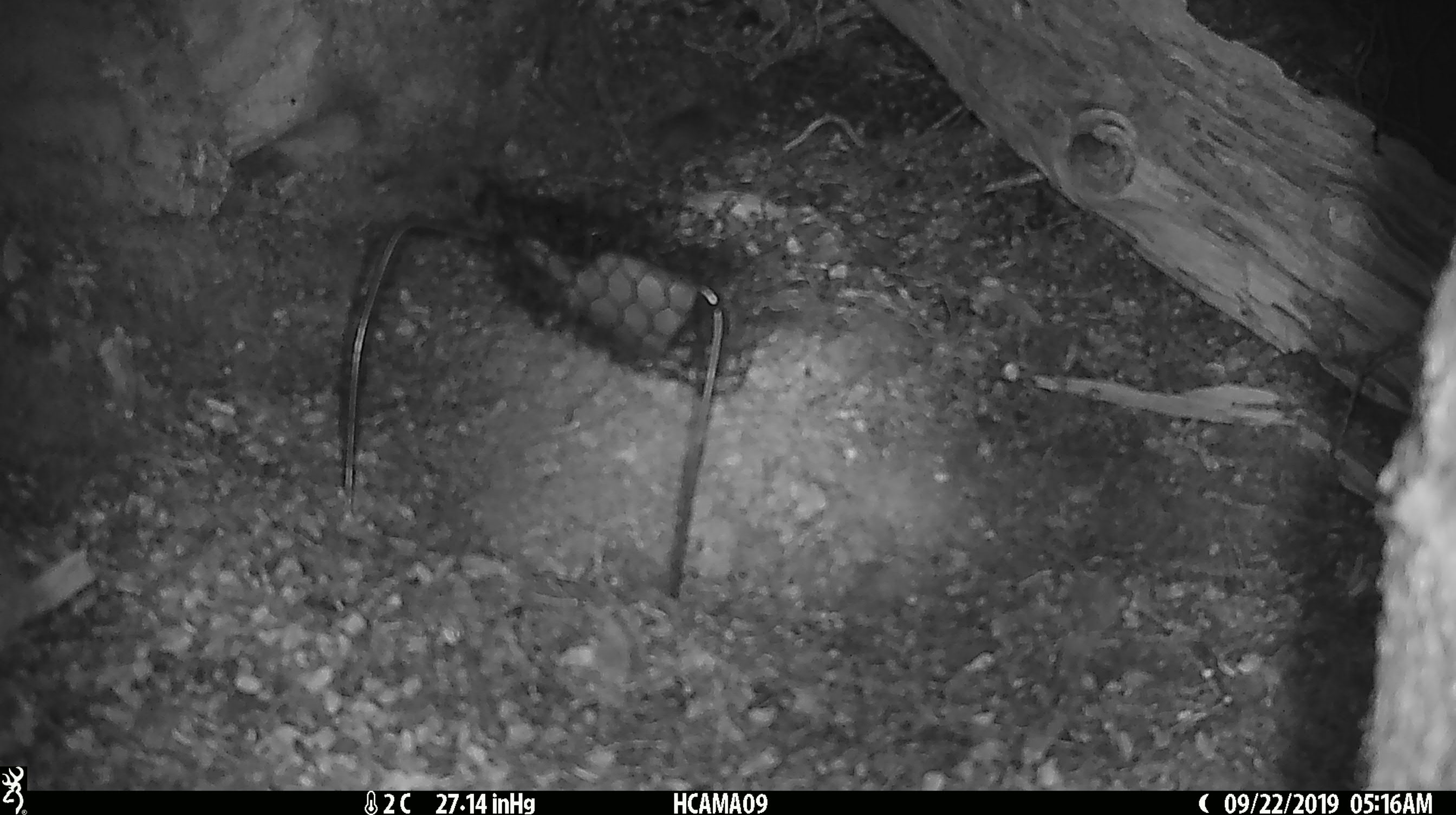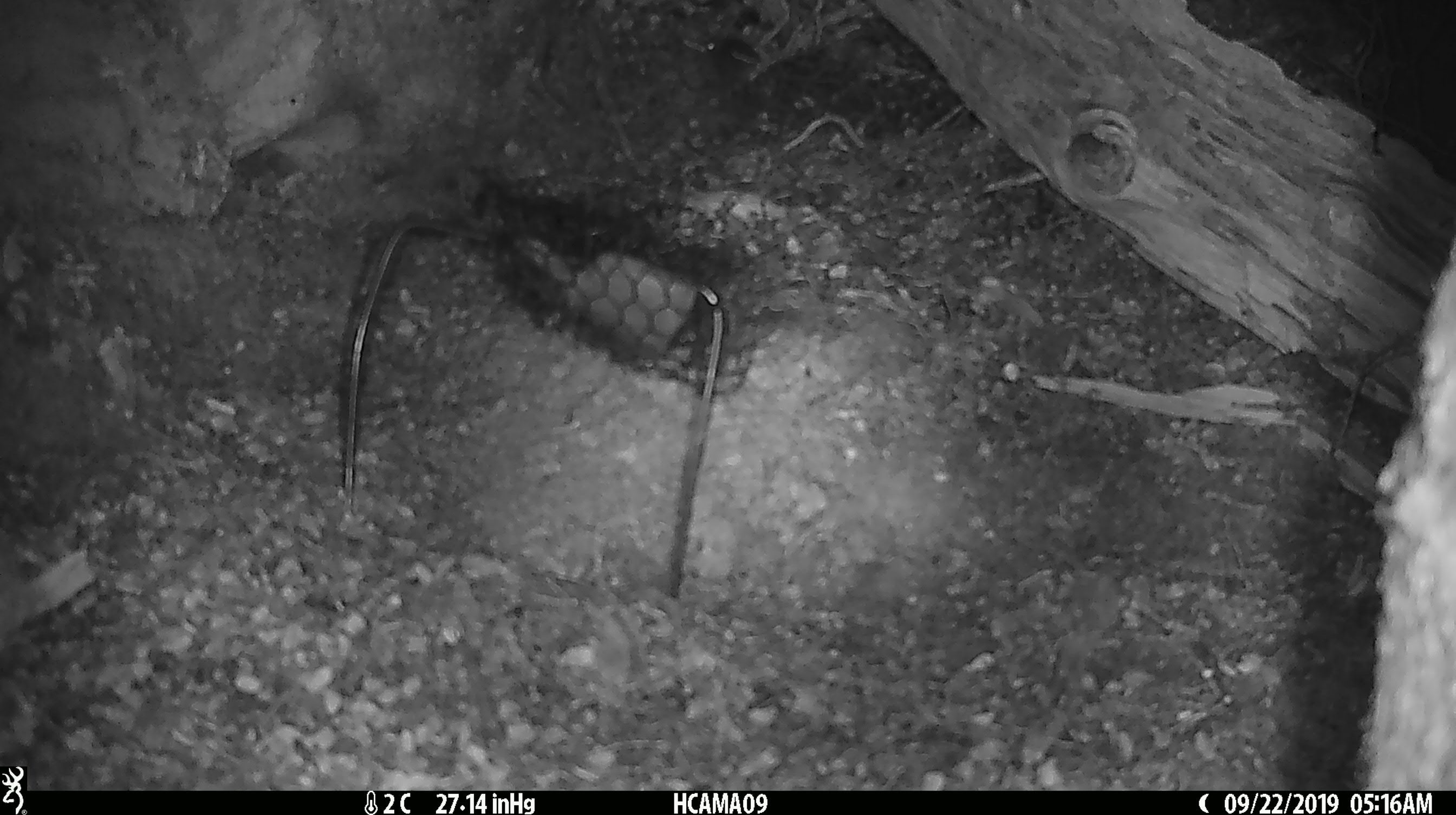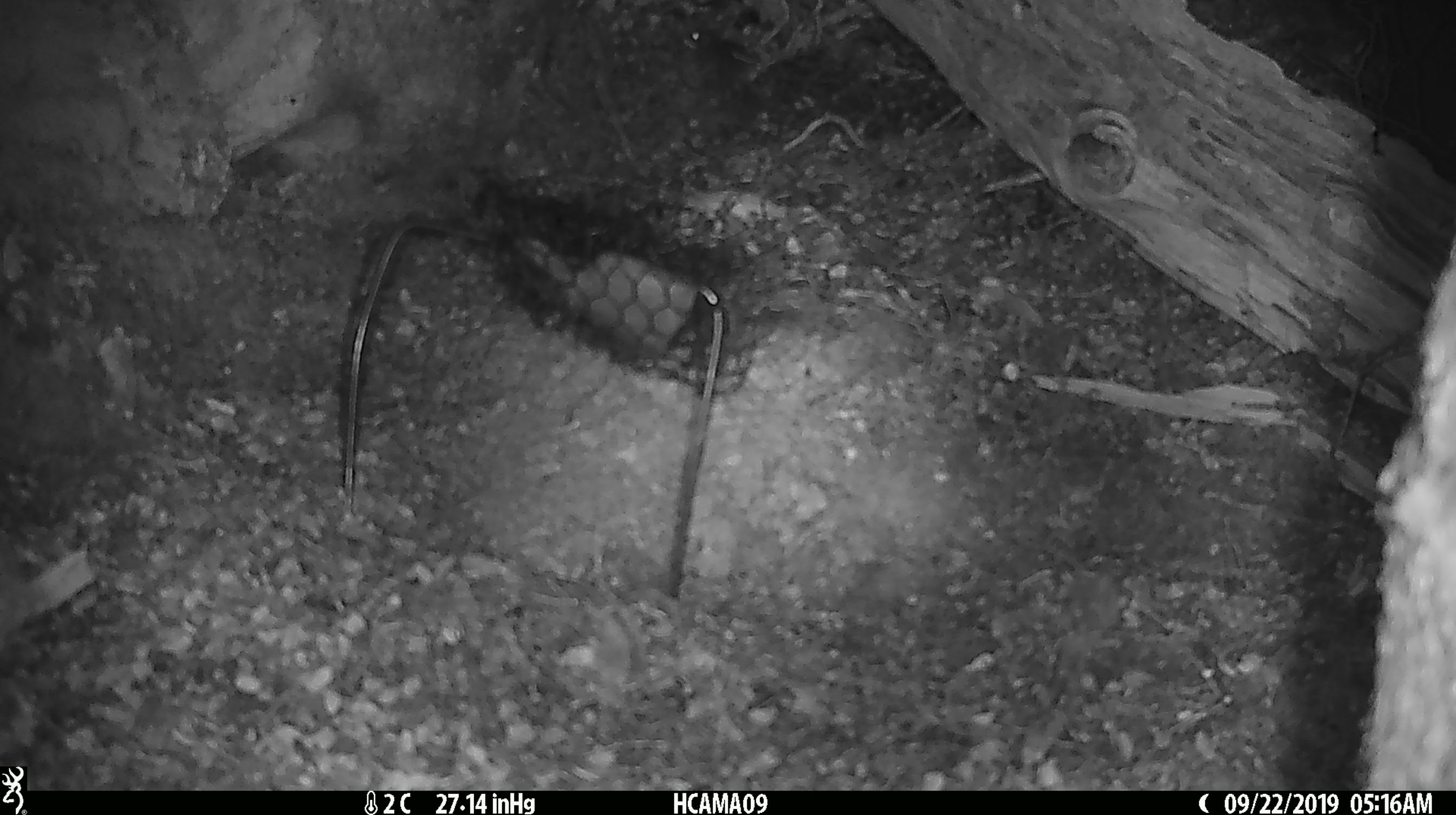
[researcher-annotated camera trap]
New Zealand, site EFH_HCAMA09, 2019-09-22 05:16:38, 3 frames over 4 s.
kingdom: Animalia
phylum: Chordata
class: Mammalia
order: Rodentia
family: Muridae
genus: Mus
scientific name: Mus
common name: mouse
Mouse (Mus).